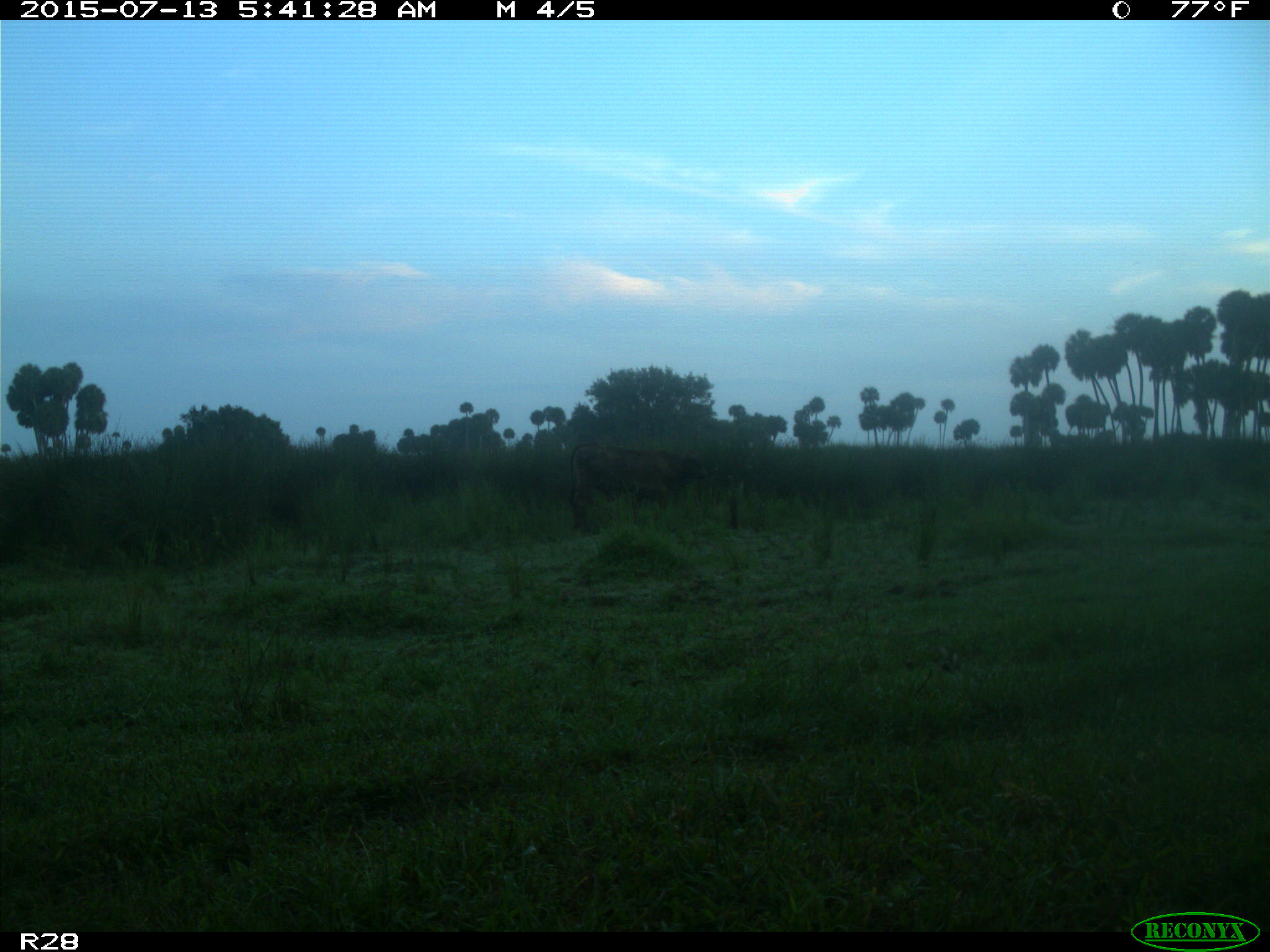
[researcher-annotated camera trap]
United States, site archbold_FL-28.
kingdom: Animalia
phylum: Chordata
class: Mammalia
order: Artiodactyla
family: Bovidae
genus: Bos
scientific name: Bos taurus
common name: domestic cow